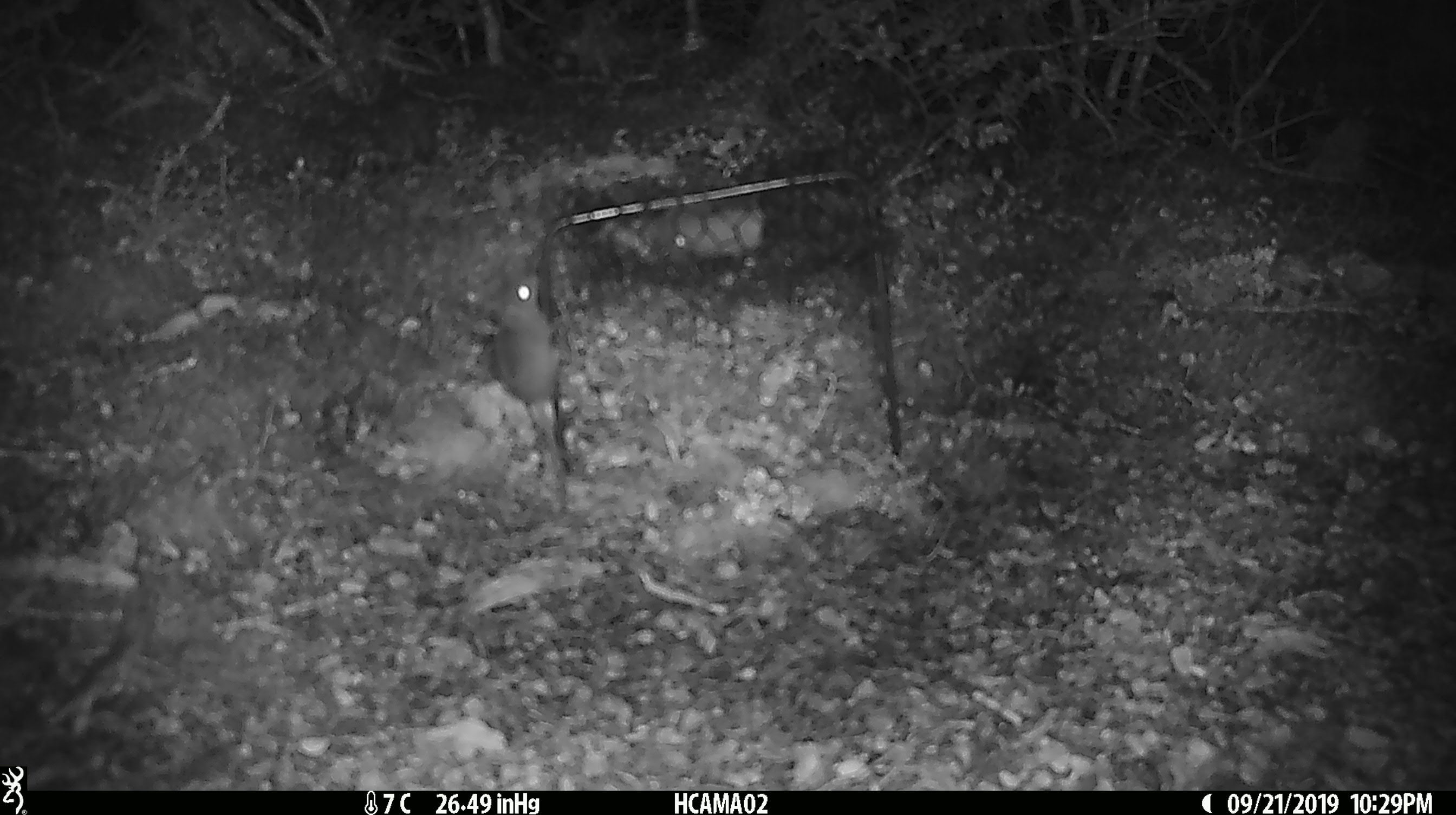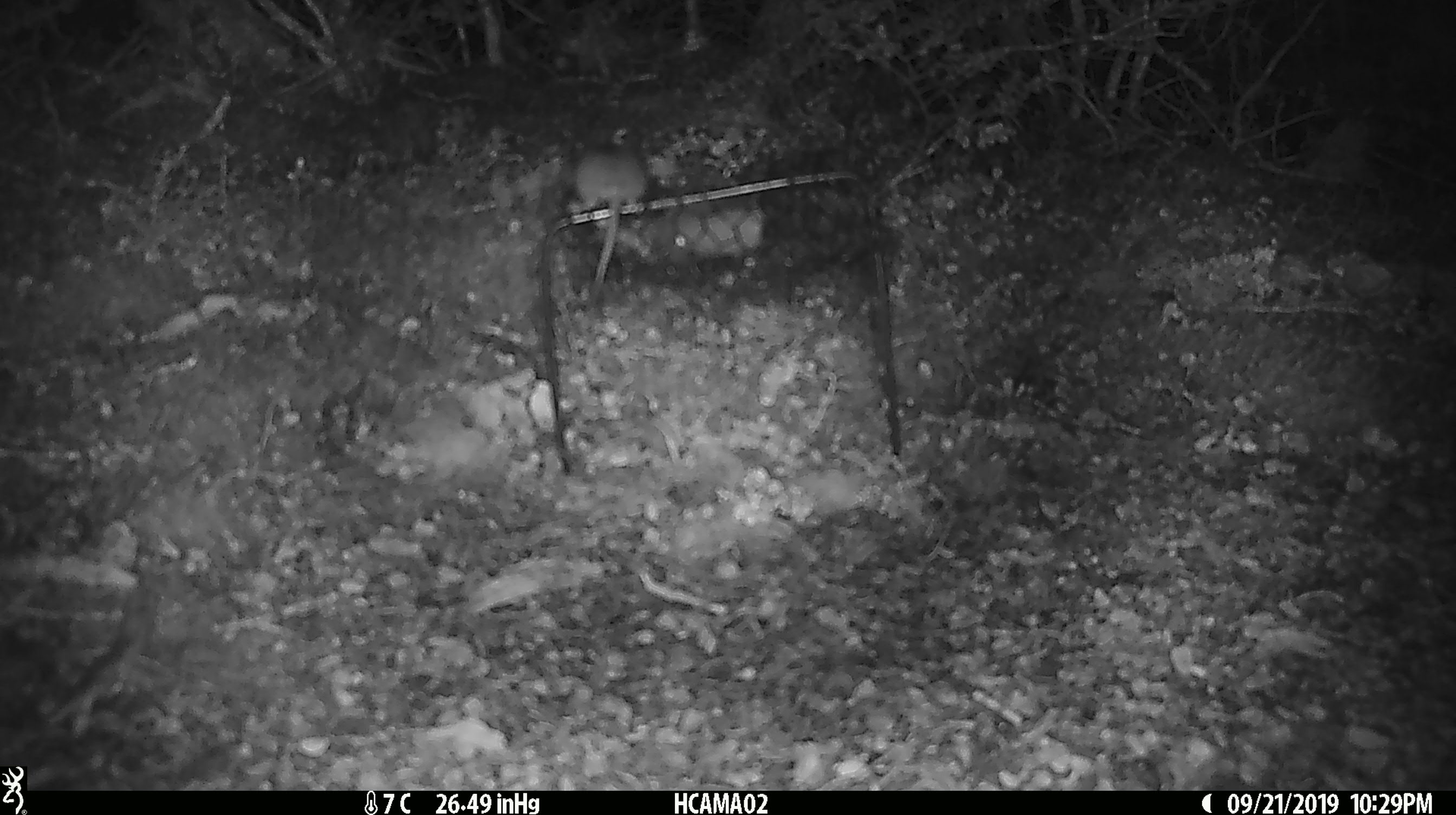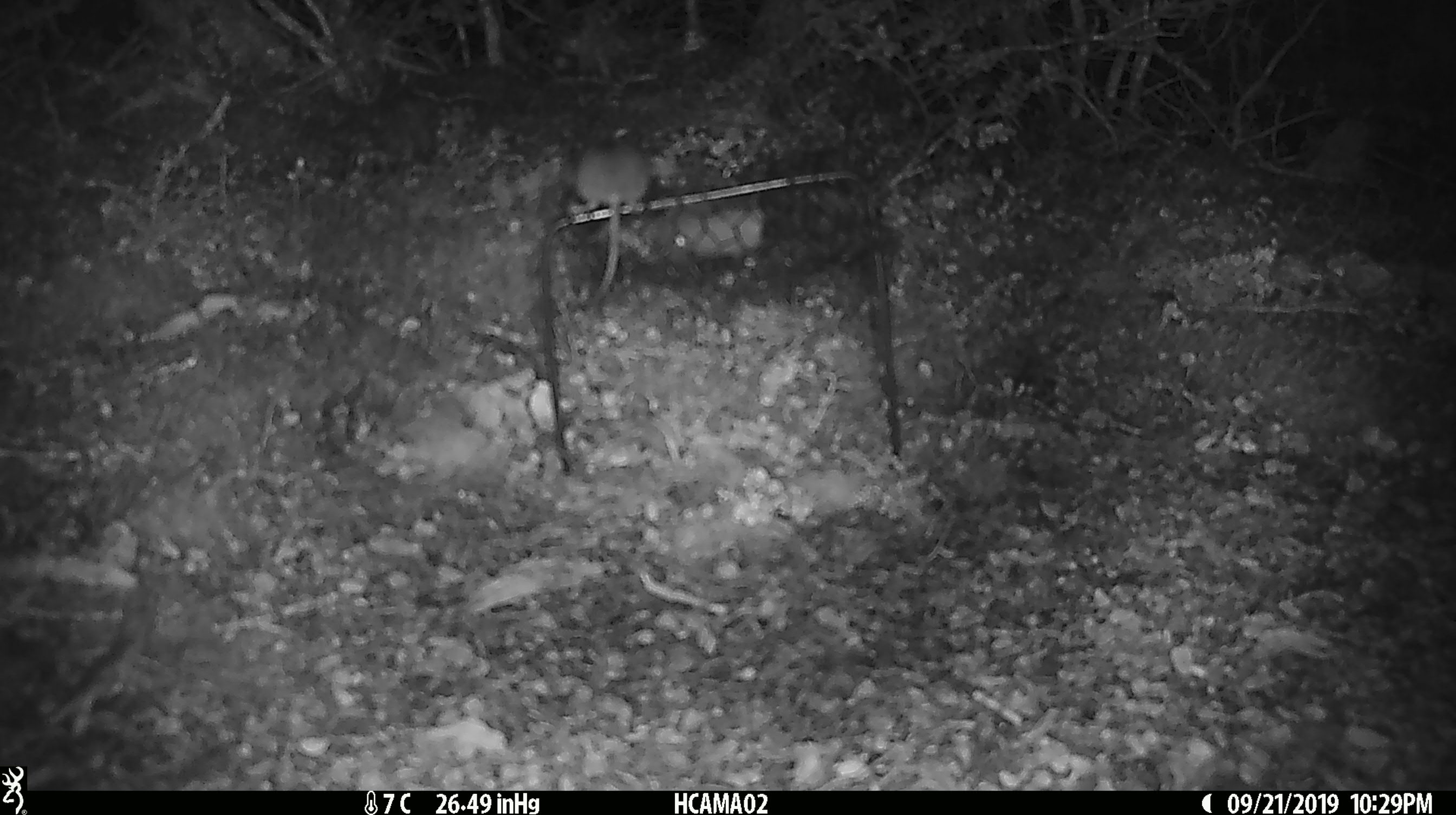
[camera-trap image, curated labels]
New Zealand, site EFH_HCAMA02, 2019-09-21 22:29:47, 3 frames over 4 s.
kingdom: Animalia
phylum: Chordata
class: Mammalia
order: Rodentia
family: Muridae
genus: Mus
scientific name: Mus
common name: mouse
Mouse (Mus).